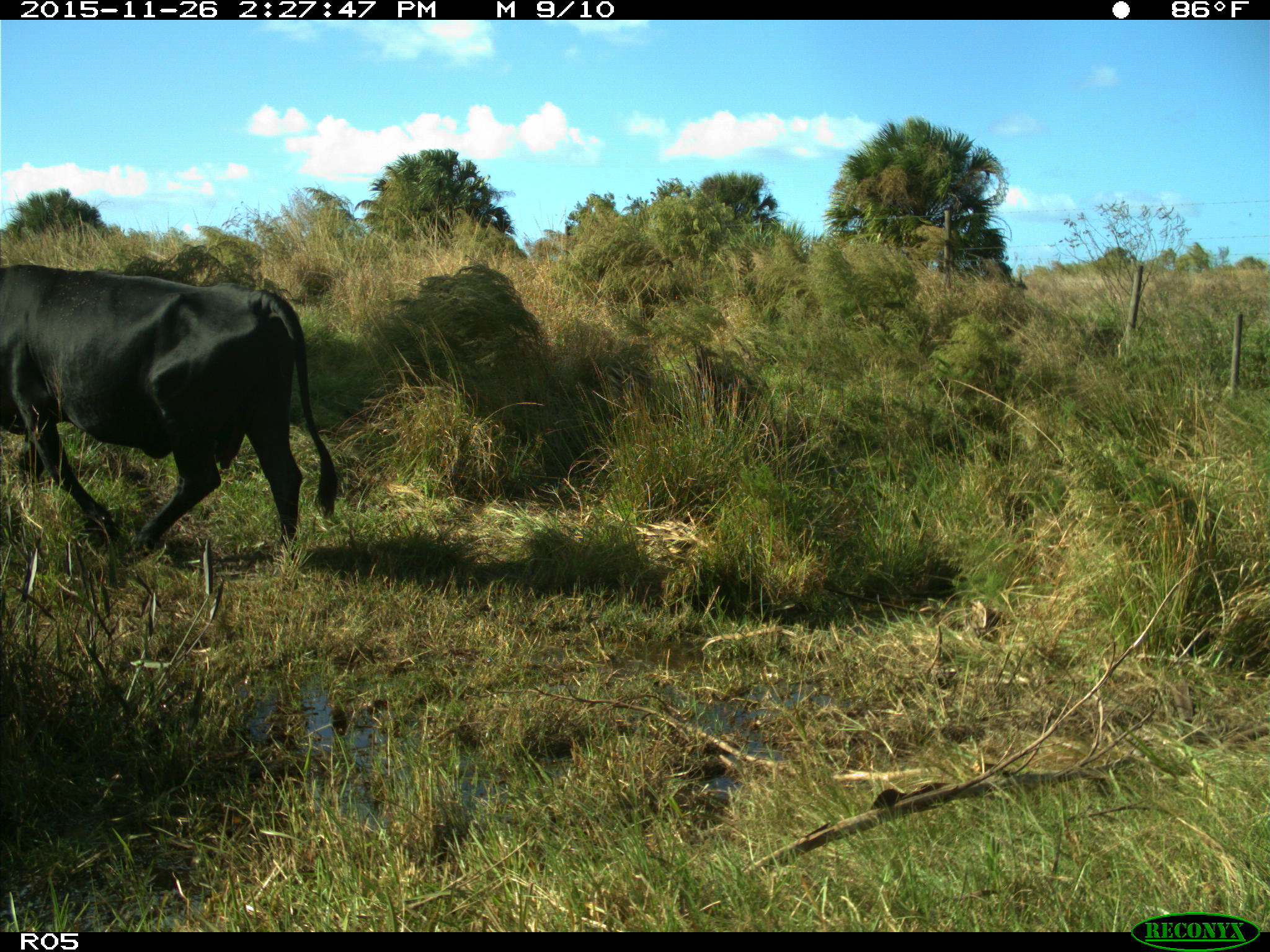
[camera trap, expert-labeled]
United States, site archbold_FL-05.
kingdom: Animalia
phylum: Chordata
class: Mammalia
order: Artiodactyla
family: Bovidae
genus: Bos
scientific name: Bos taurus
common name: domestic cow